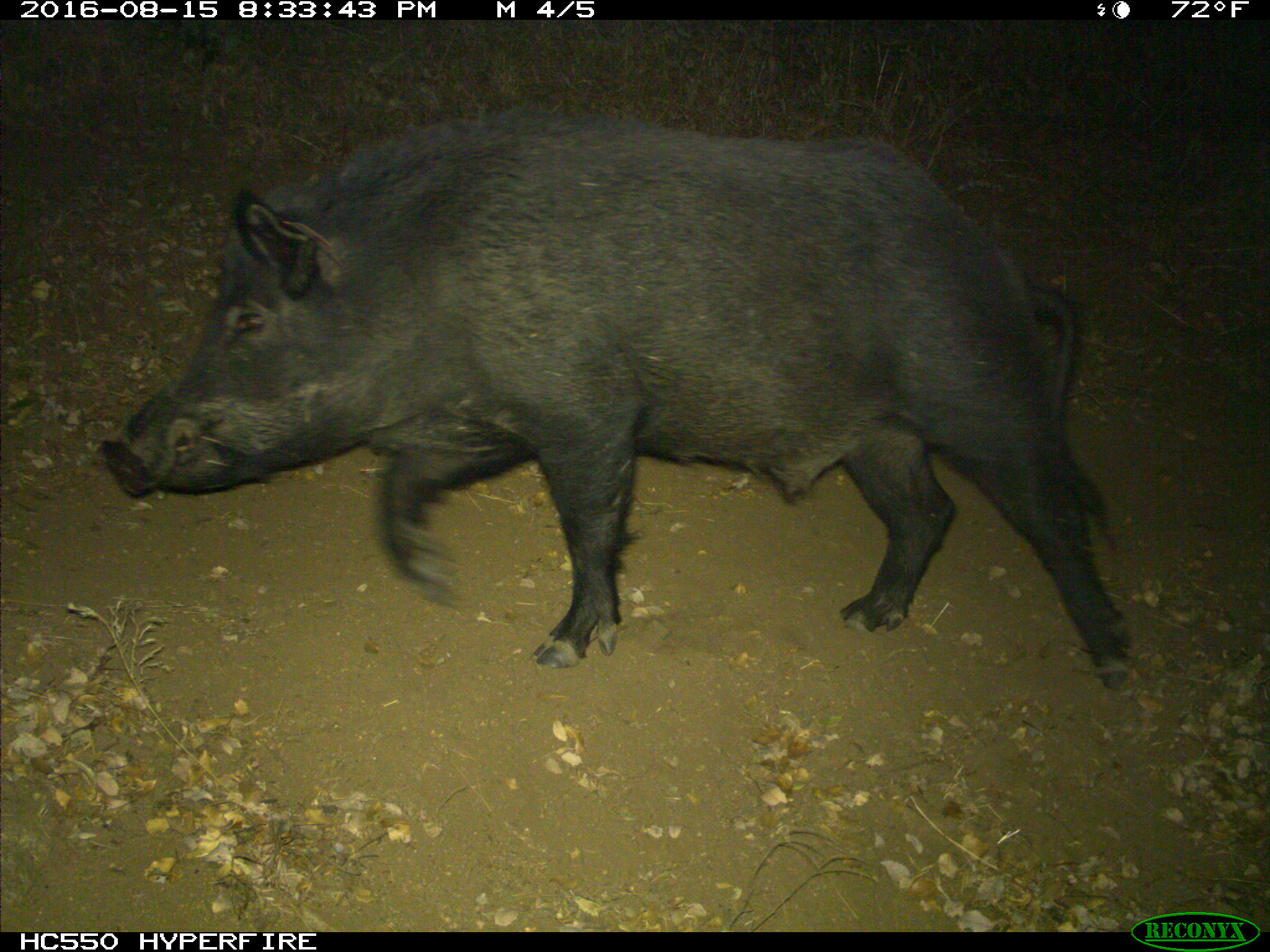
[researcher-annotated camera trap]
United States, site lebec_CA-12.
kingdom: Animalia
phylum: Chordata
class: Mammalia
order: Artiodactyla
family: Suidae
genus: Sus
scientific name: Sus scrofa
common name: wild boar